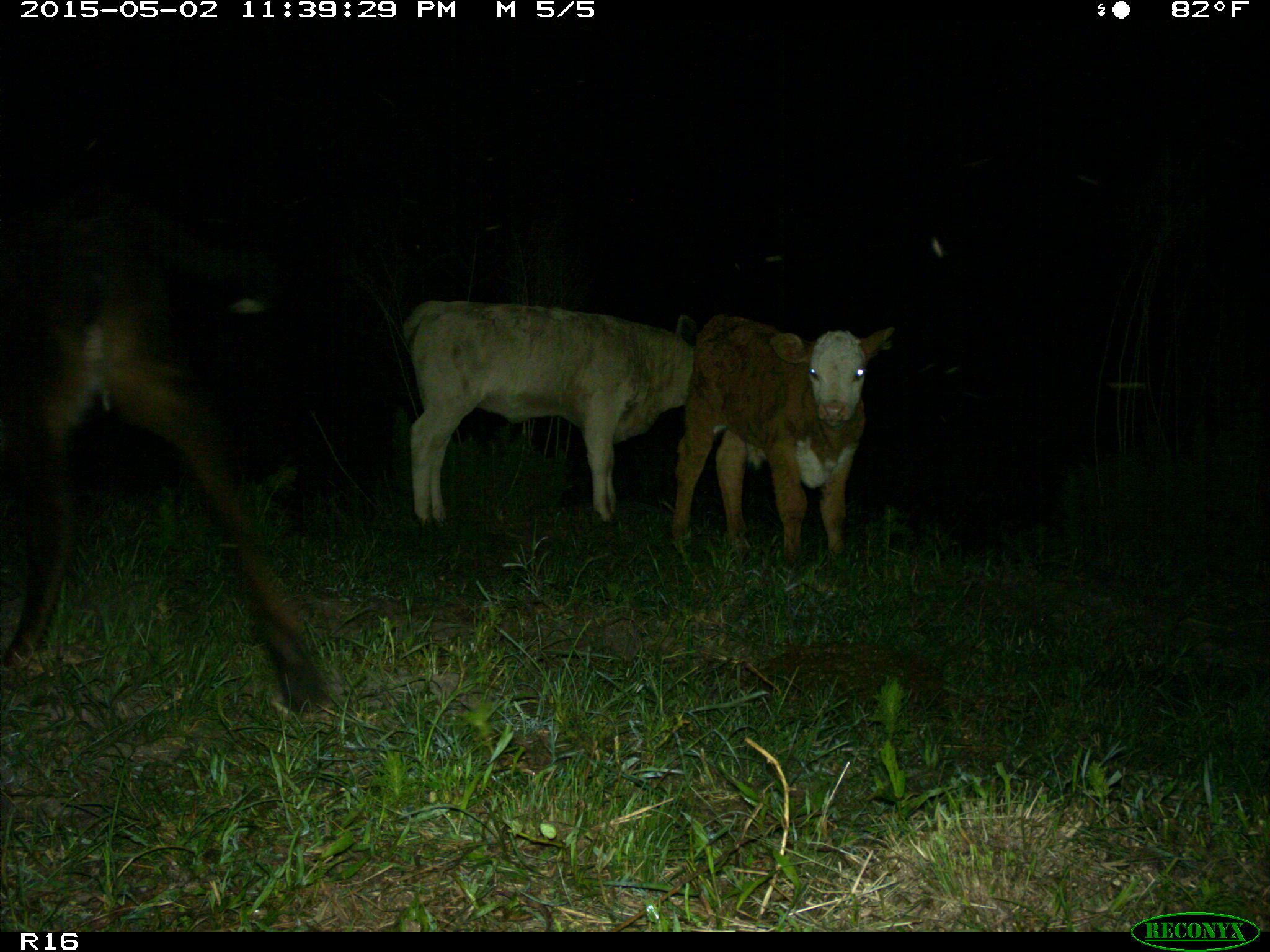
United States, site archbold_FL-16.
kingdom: Animalia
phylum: Chordata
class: Mammalia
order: Artiodactyla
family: Bovidae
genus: Bos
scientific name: Bos taurus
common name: domestic cow